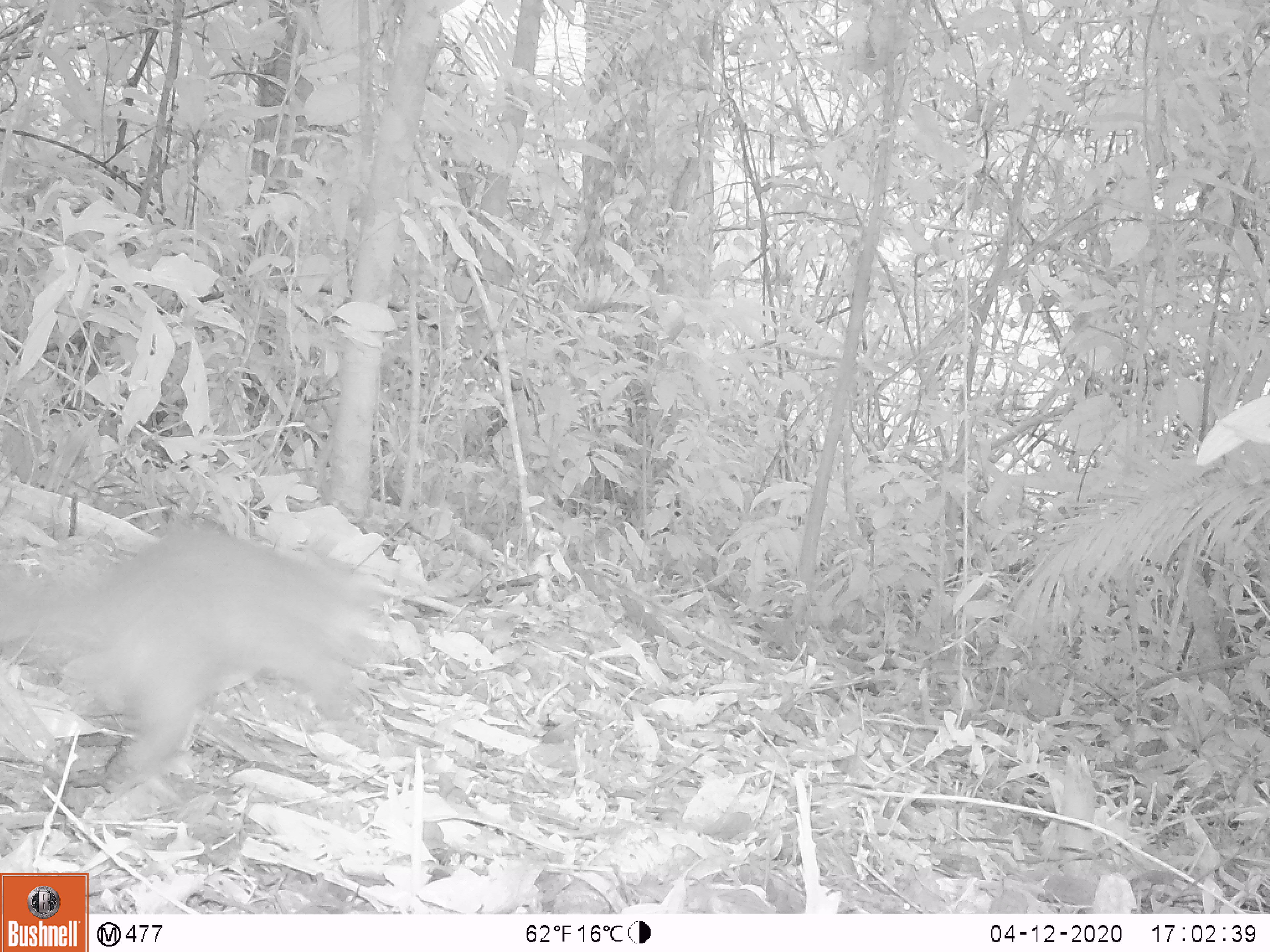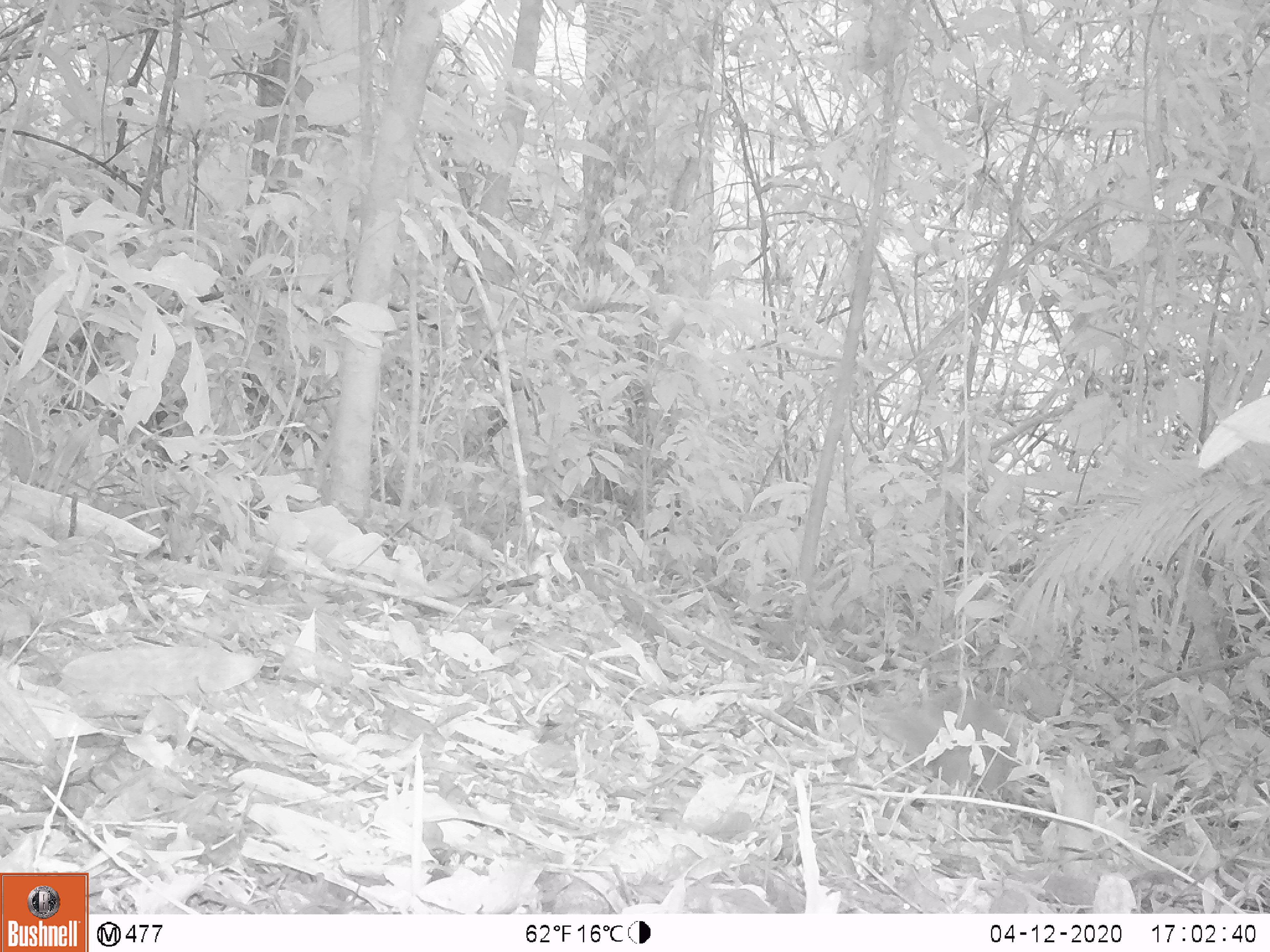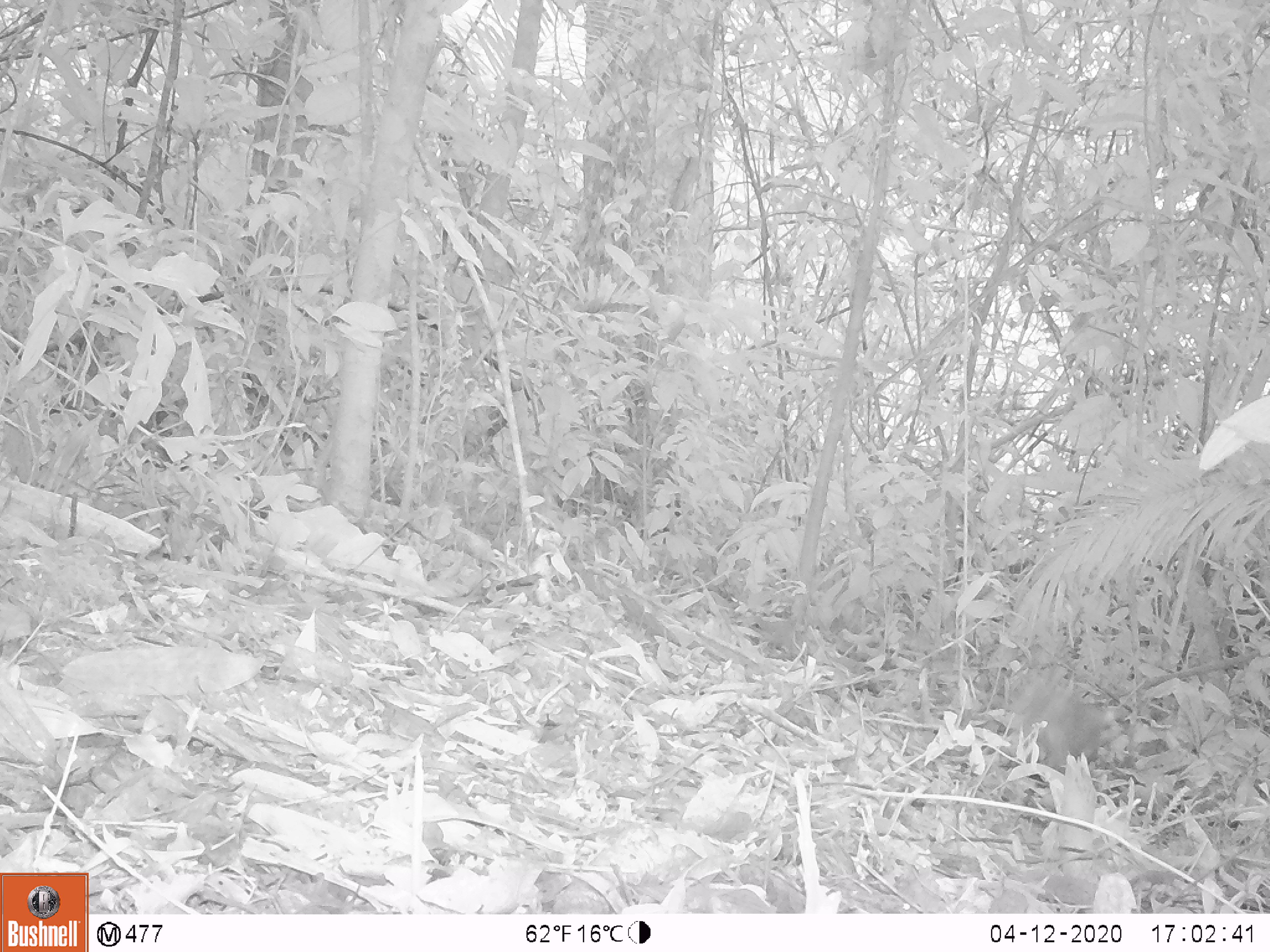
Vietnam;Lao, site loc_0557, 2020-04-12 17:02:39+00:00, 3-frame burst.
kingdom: Animalia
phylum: Chordata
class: Mammalia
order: Carnivora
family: Mustelidae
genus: Melogale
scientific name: Melogale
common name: ferret badger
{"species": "ferret badger (Melogale)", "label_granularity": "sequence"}